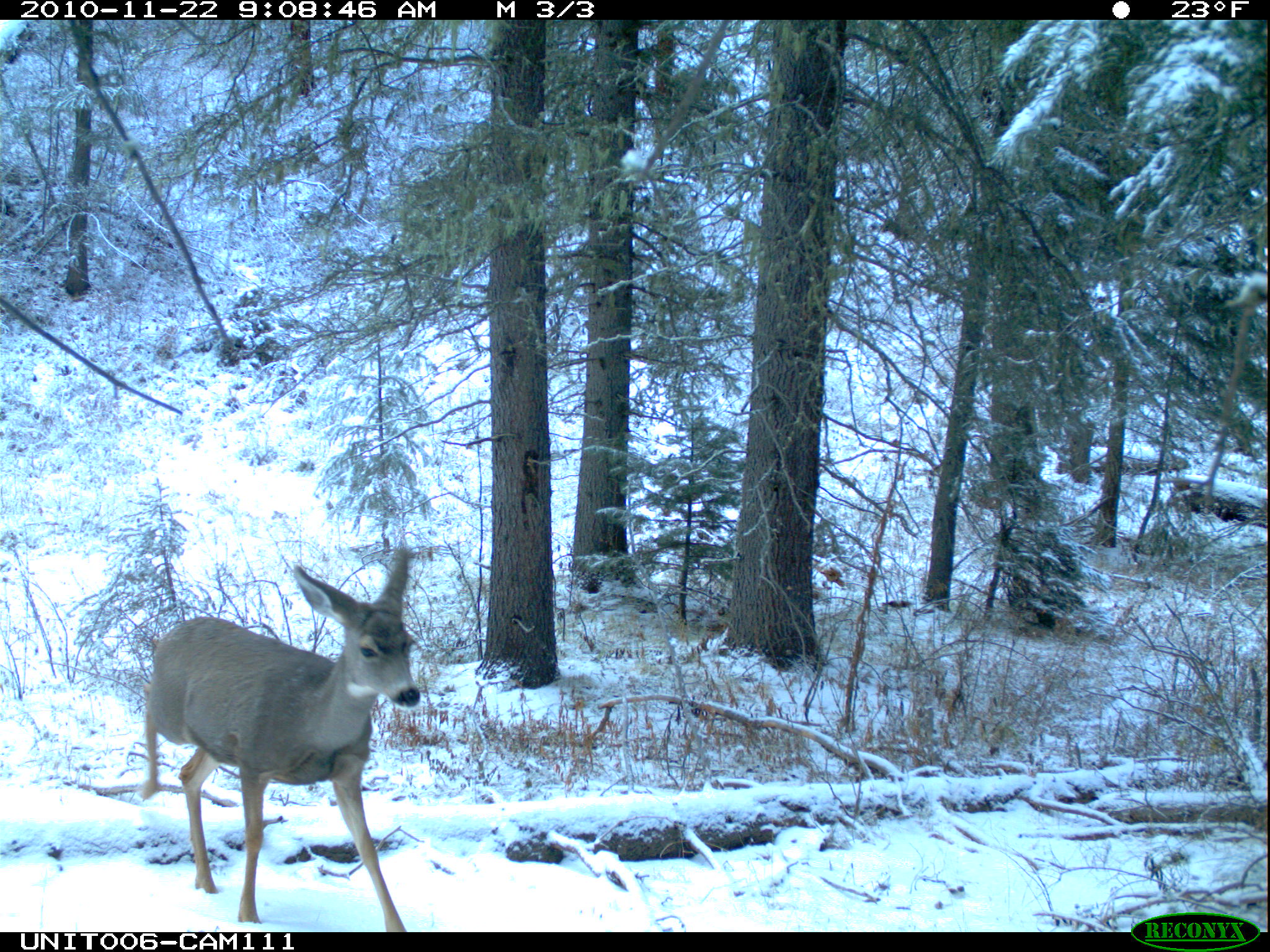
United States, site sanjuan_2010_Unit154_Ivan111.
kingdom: Animalia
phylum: Chordata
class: Mammalia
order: Artiodactyla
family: Cervidae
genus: Odocoileus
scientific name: Odocoileus hemionus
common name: mule deer